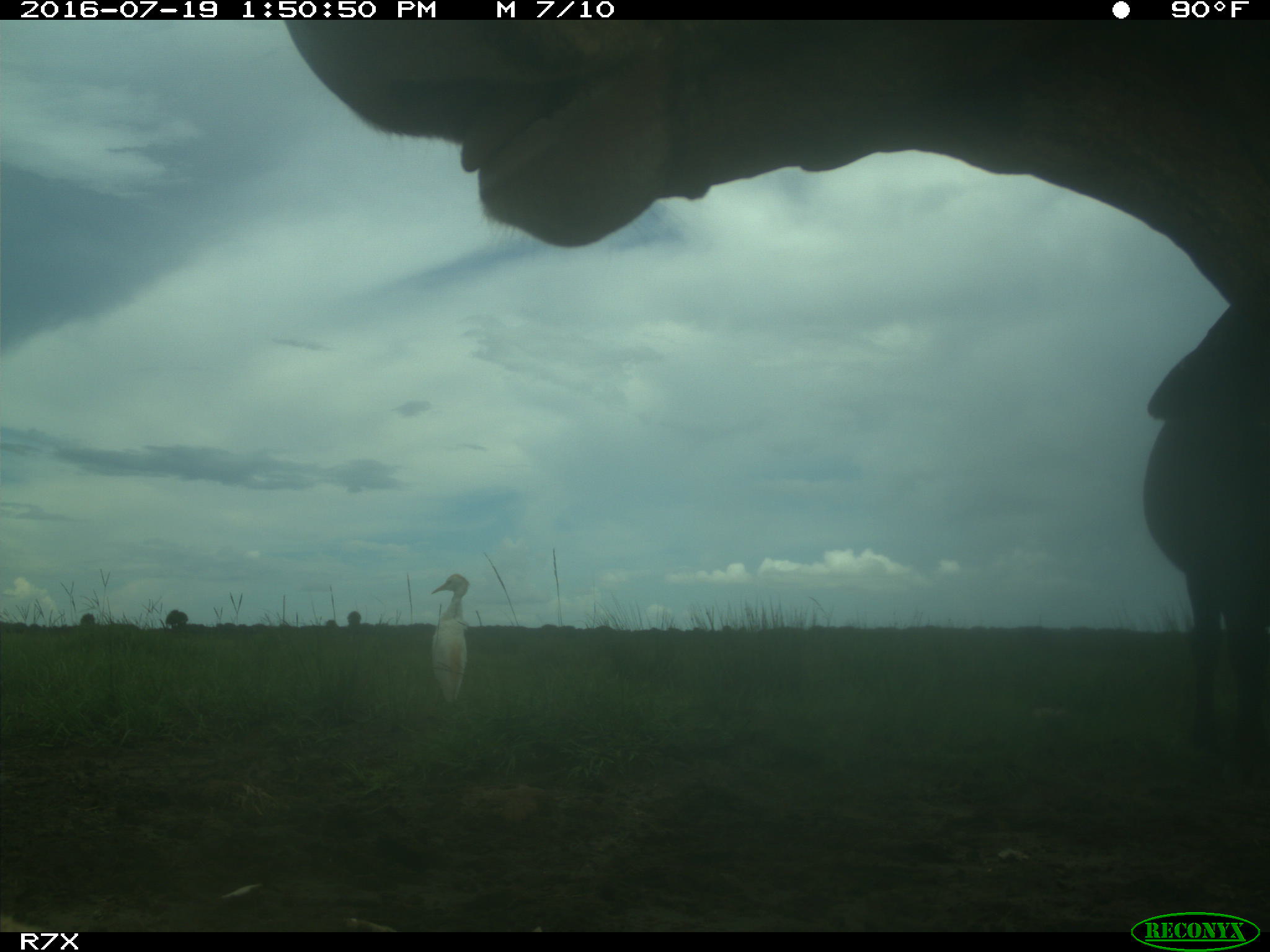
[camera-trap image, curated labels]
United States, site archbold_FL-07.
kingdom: Animalia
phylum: Chordata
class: Mammalia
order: Artiodactyla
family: Bovidae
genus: Bos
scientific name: Bos taurus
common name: domestic cow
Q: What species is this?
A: Bos taurus (domestic cow).